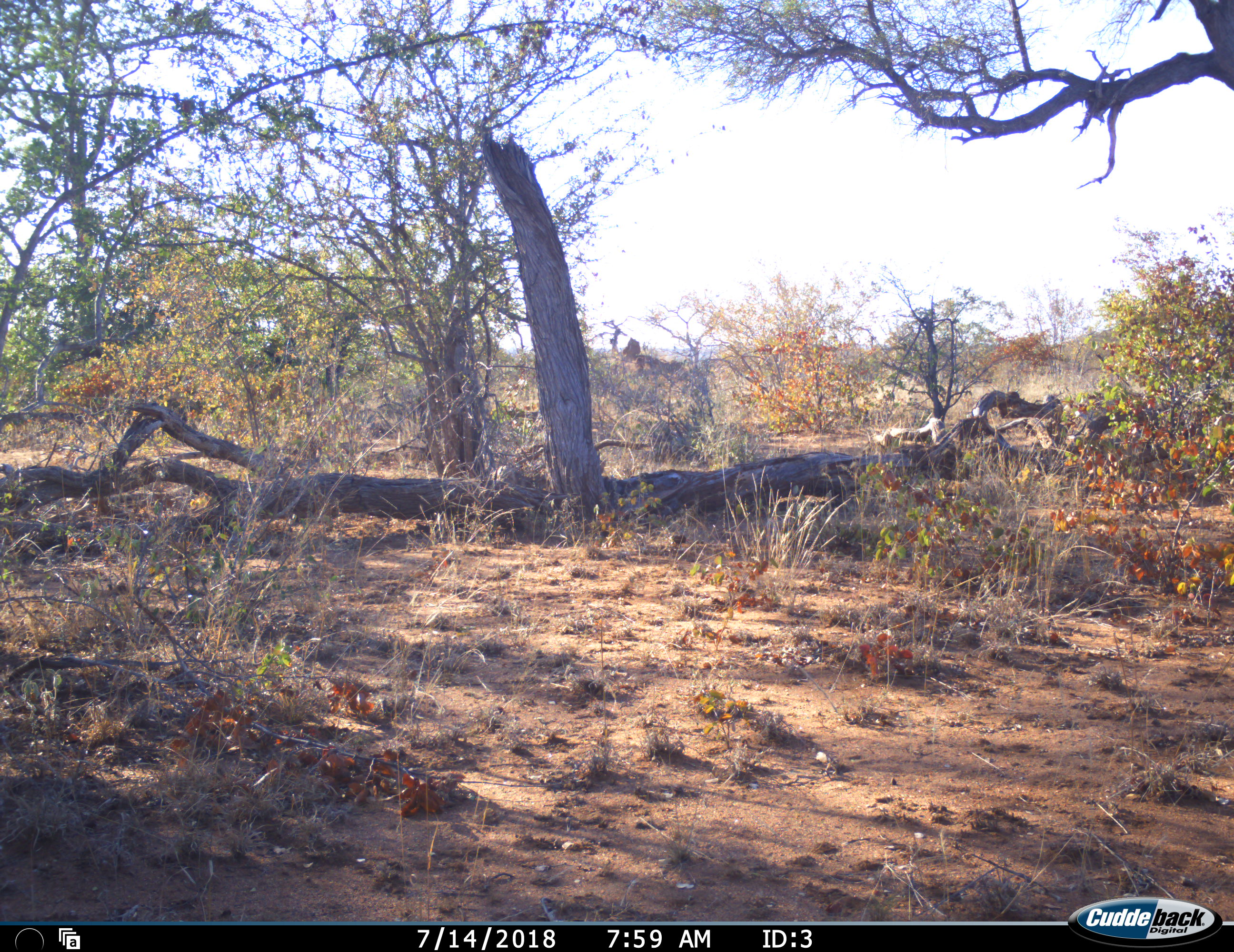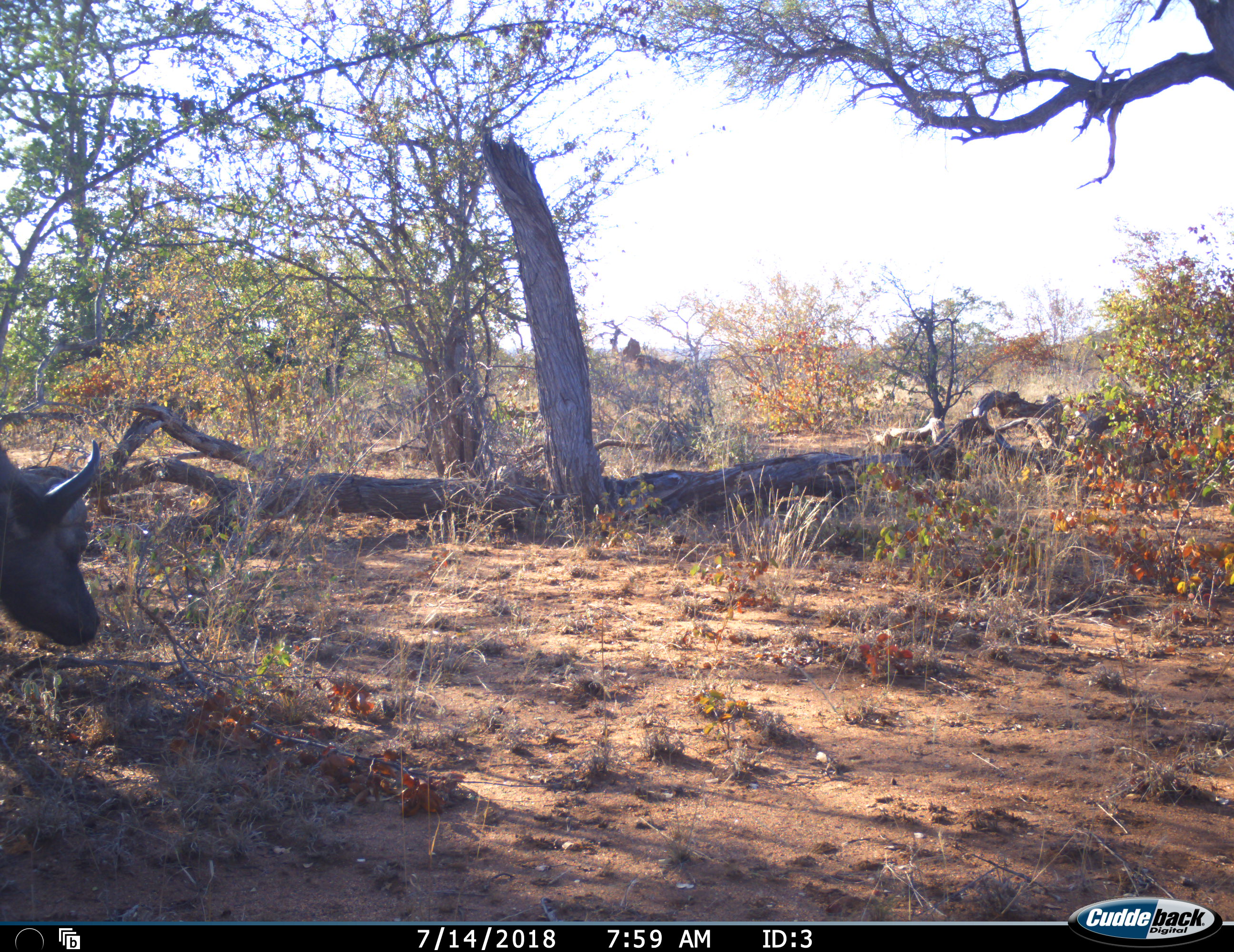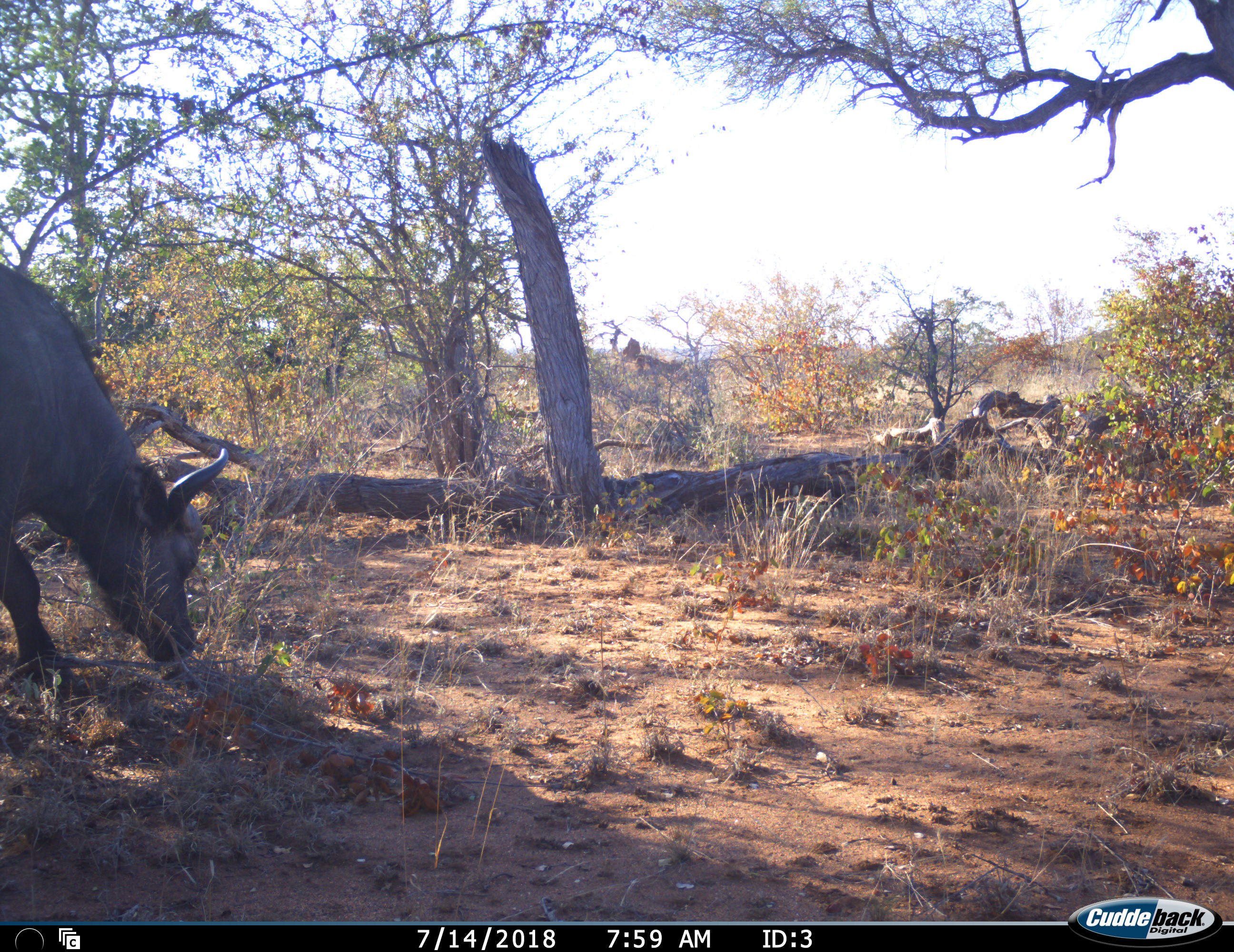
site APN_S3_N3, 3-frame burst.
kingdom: Animalia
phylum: Chordata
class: Mammalia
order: Artiodactyla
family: Bovidae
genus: Syncerus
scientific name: Syncerus caffer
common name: african buffalo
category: buffalo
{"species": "buffalo (african buffalo) (Syncerus caffer)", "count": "1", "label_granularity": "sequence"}